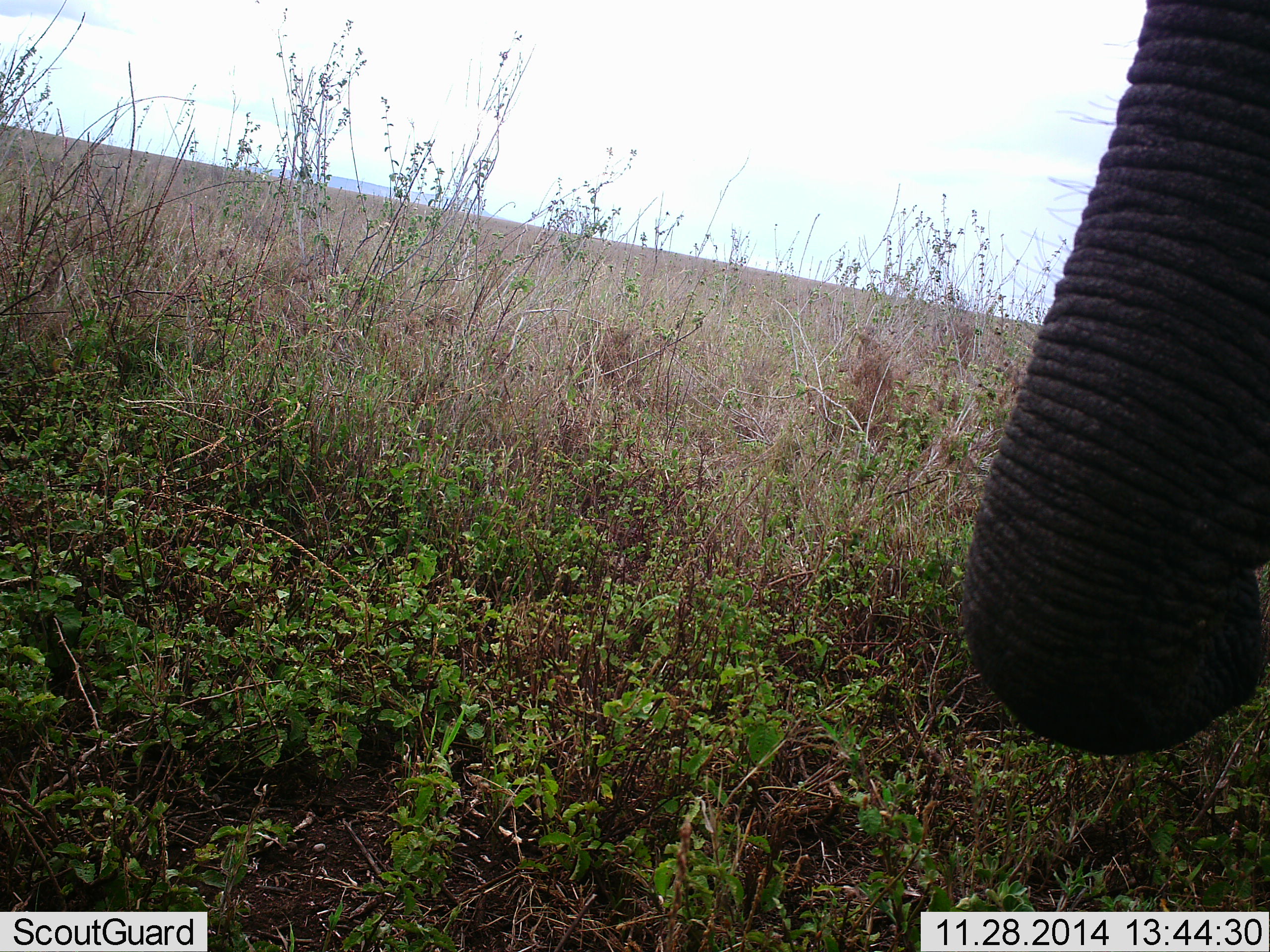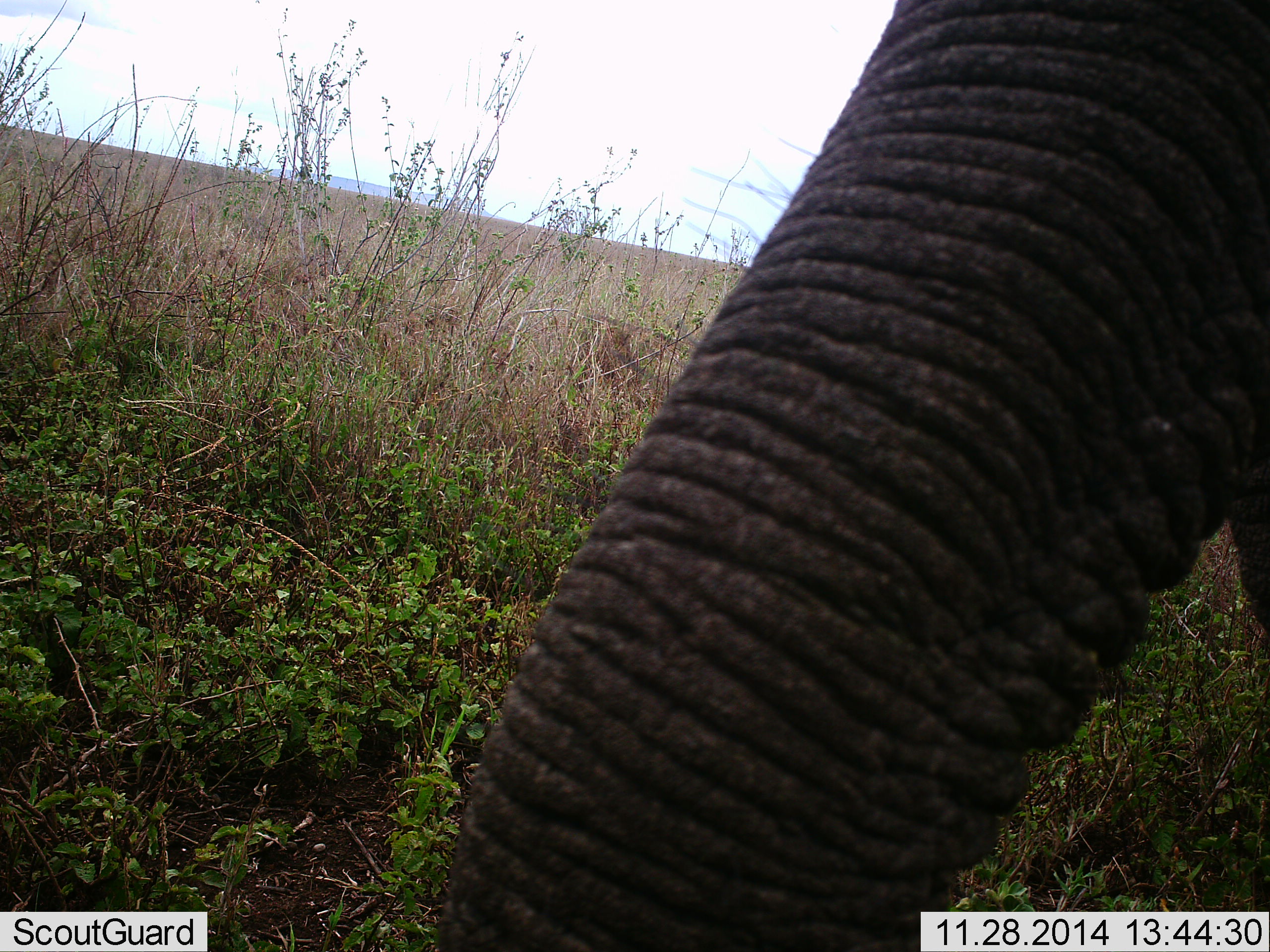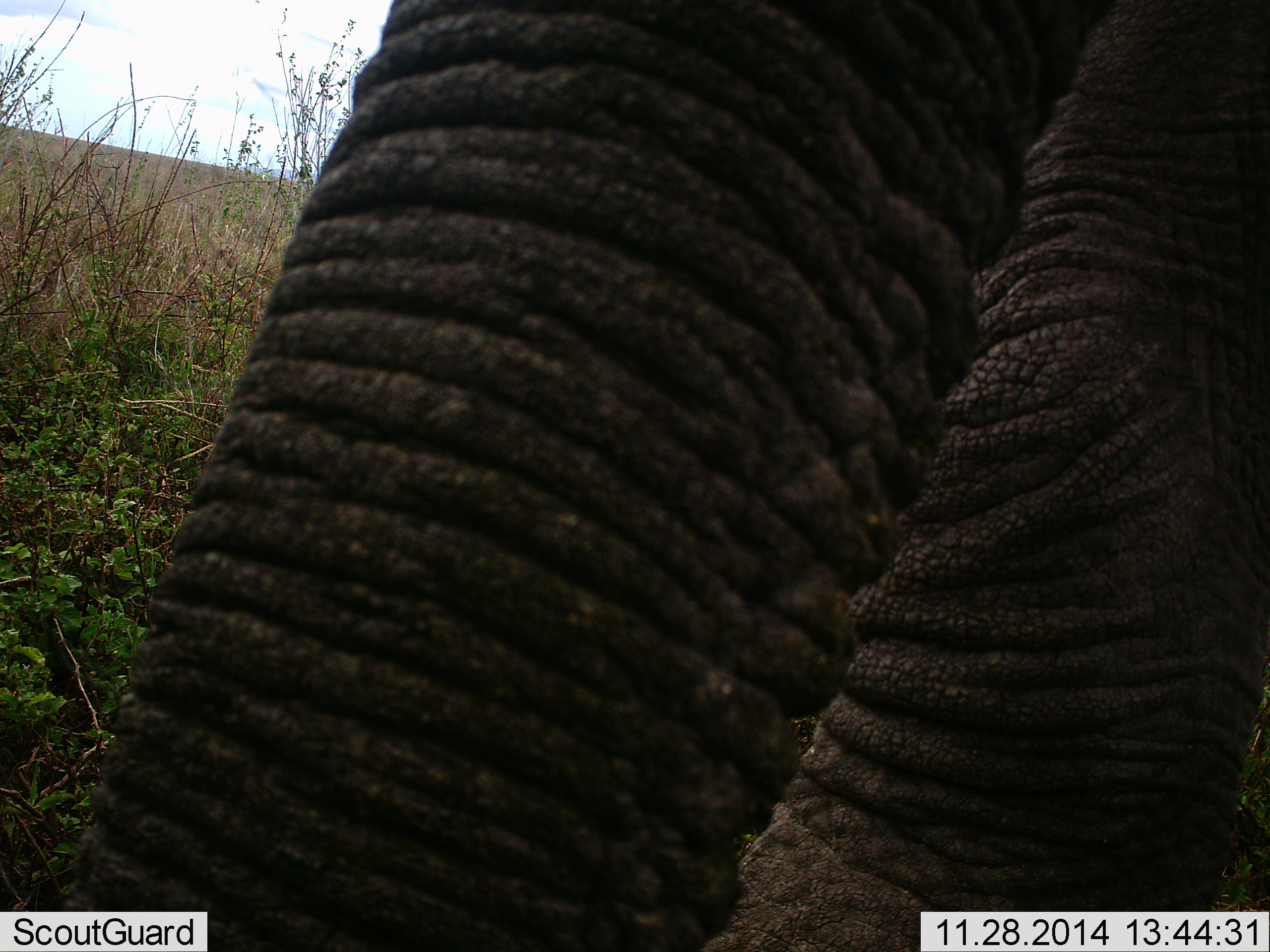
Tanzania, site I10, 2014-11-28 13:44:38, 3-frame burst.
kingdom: Animalia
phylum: Chordata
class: Mammalia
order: Proboscidea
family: Elephantidae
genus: Loxodonta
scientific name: Loxodonta africana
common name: african bush elephant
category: elephant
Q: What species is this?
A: Elephant (african bush elephant) (Loxodonta africana).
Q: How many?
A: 1.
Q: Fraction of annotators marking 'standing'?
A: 10%.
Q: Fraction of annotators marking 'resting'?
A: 0%.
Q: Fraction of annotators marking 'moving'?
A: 70%.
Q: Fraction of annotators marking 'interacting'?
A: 0%.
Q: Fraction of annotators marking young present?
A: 0%.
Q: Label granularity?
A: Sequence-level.